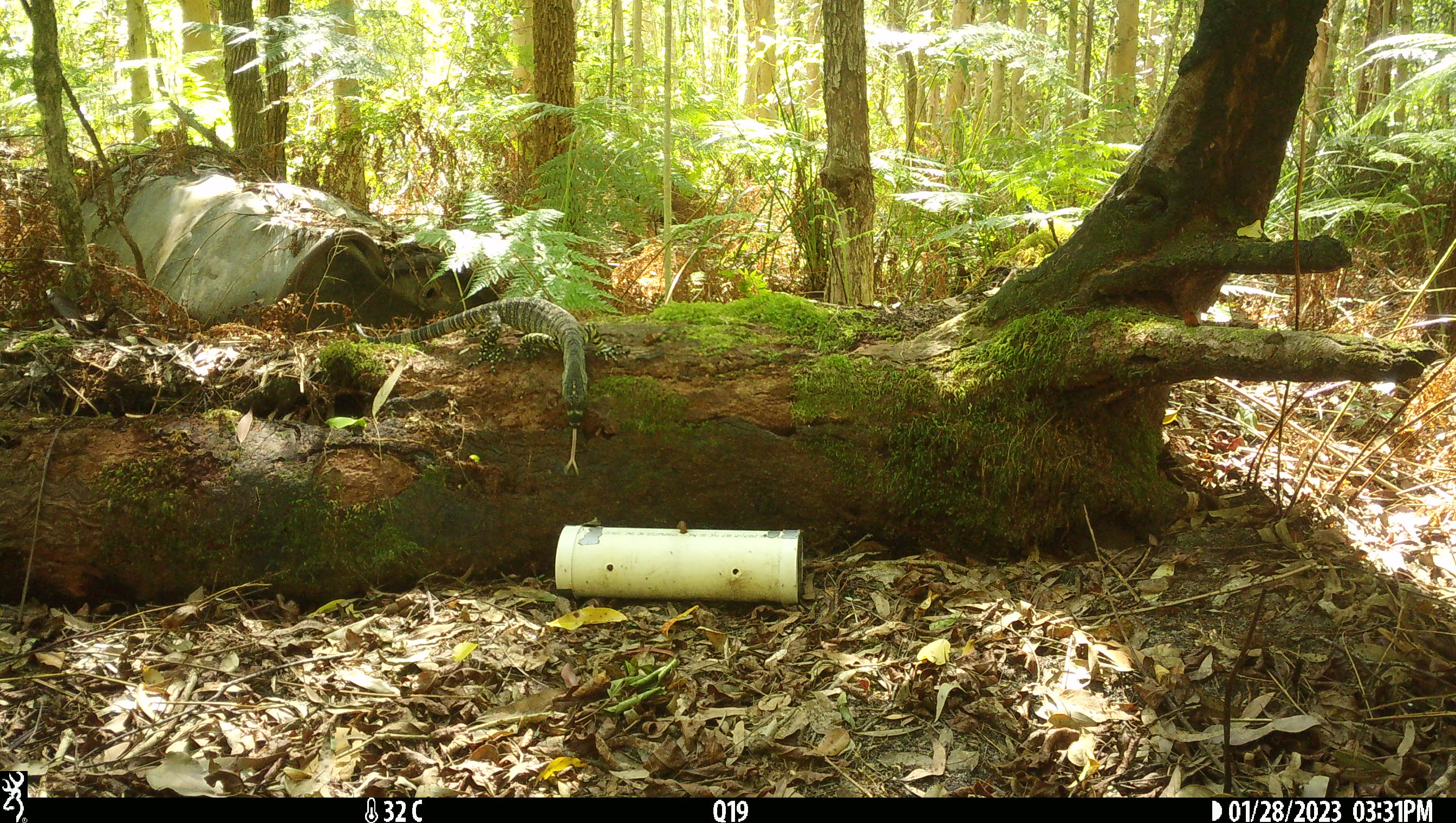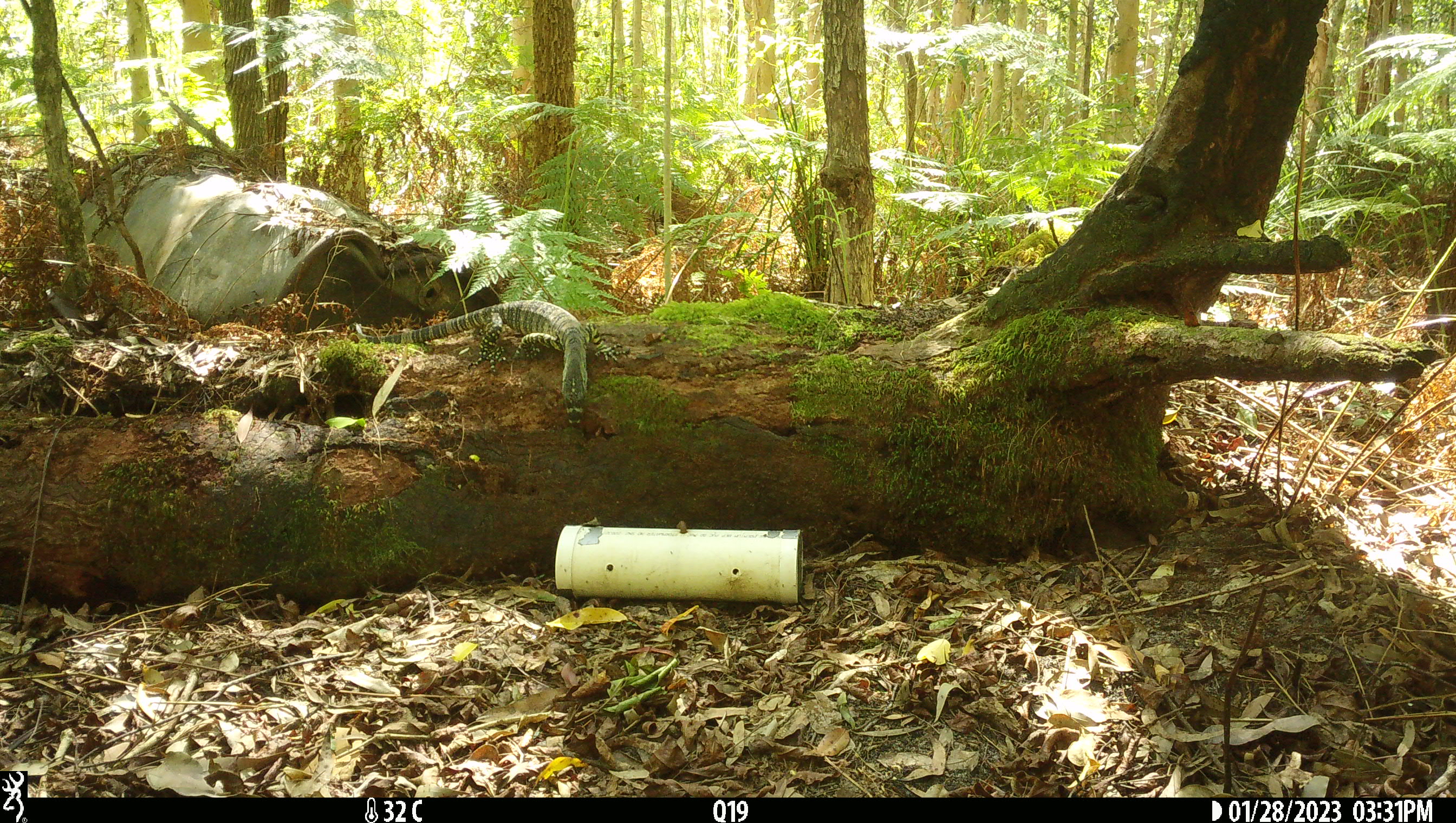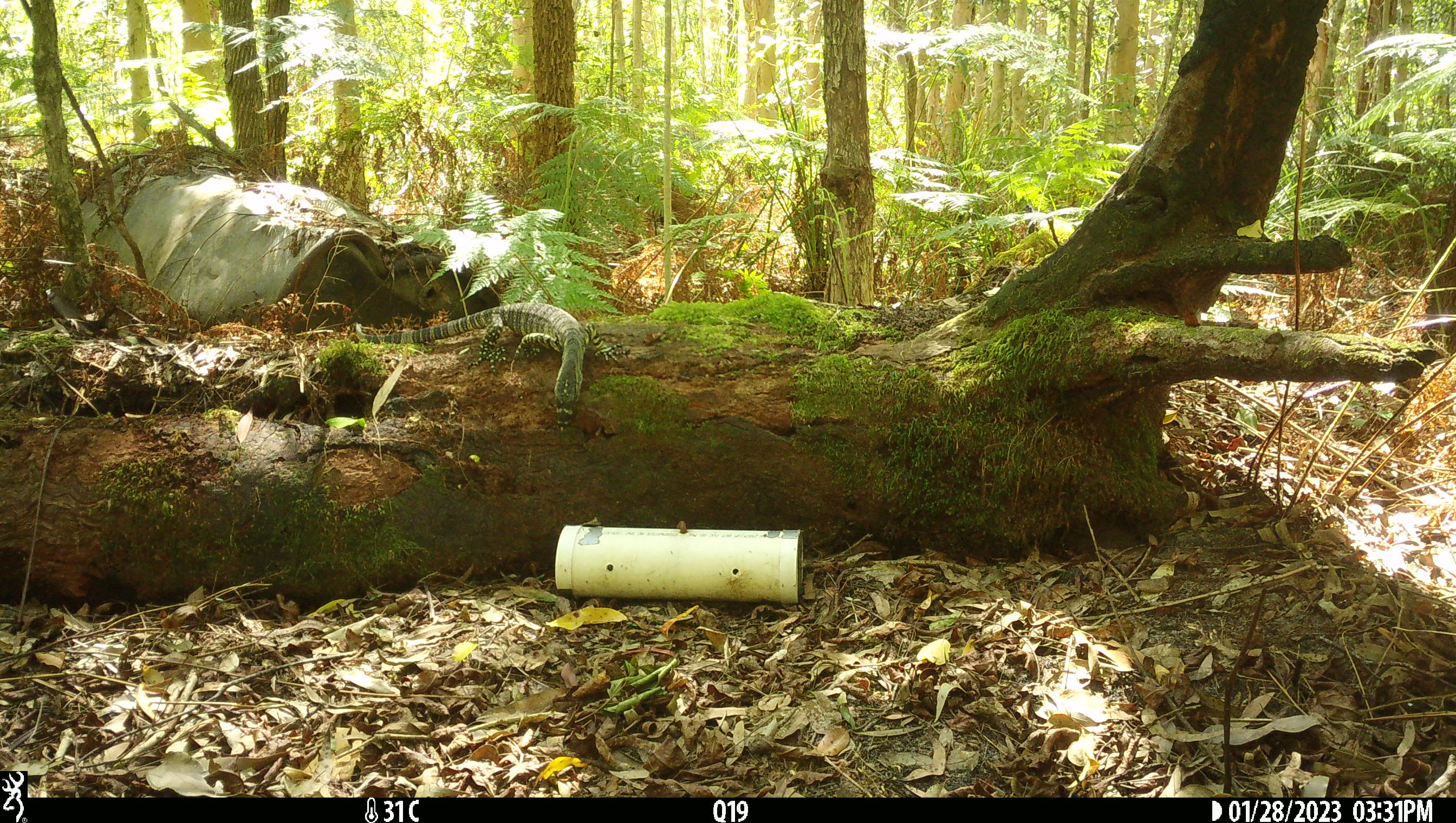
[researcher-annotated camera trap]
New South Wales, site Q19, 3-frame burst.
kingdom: Animalia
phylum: Chordata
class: Reptilia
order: Squamata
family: Varanidae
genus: Varanus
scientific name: Varanus varius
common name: lace monitor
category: goanna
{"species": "goanna (lace monitor) (Varanus varius)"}